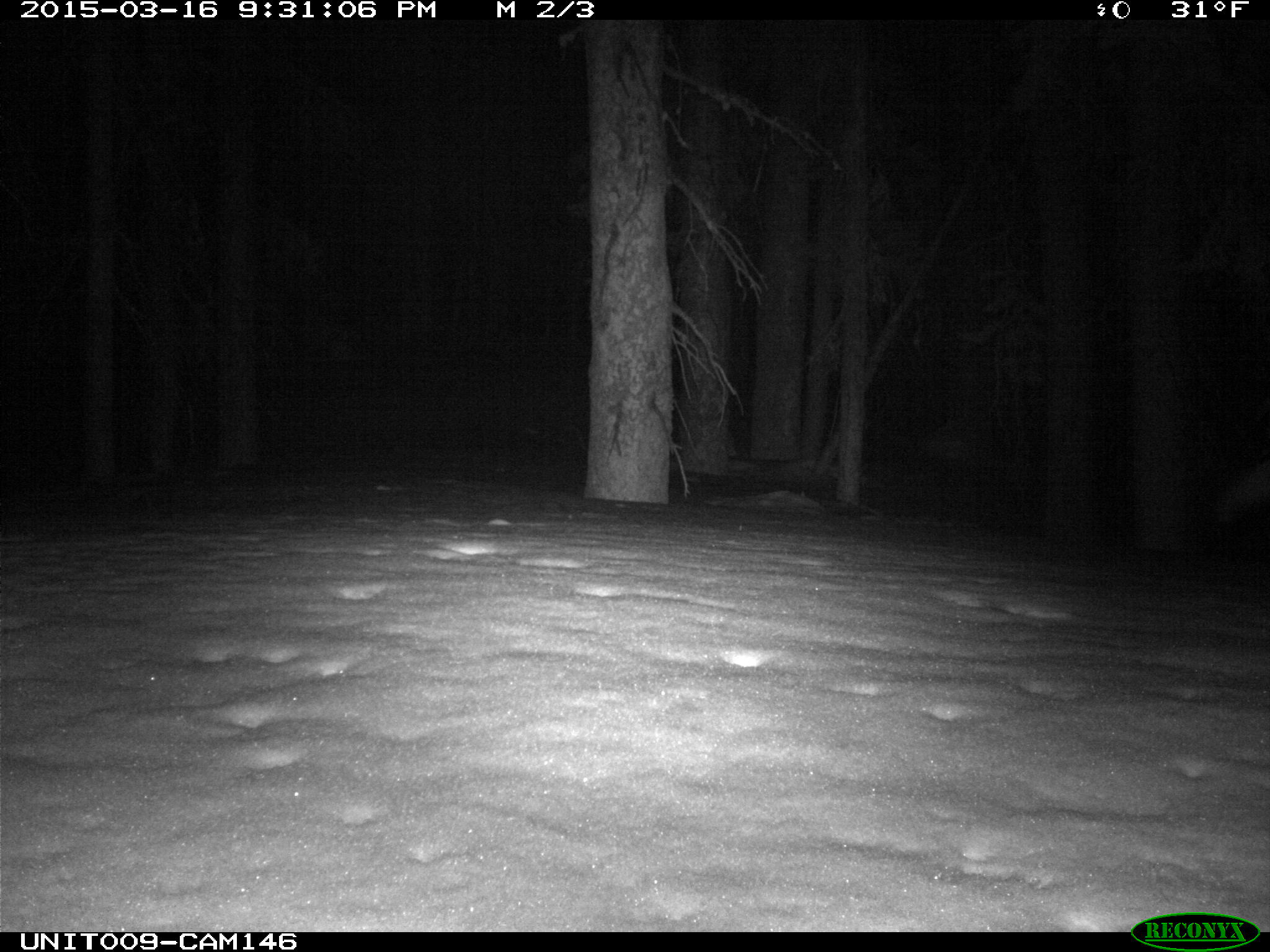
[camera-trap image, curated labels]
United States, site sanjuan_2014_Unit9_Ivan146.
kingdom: Animalia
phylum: Chordata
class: Mammalia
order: Carnivora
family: Canidae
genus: Vulpes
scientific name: Vulpes vulpes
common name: red fox